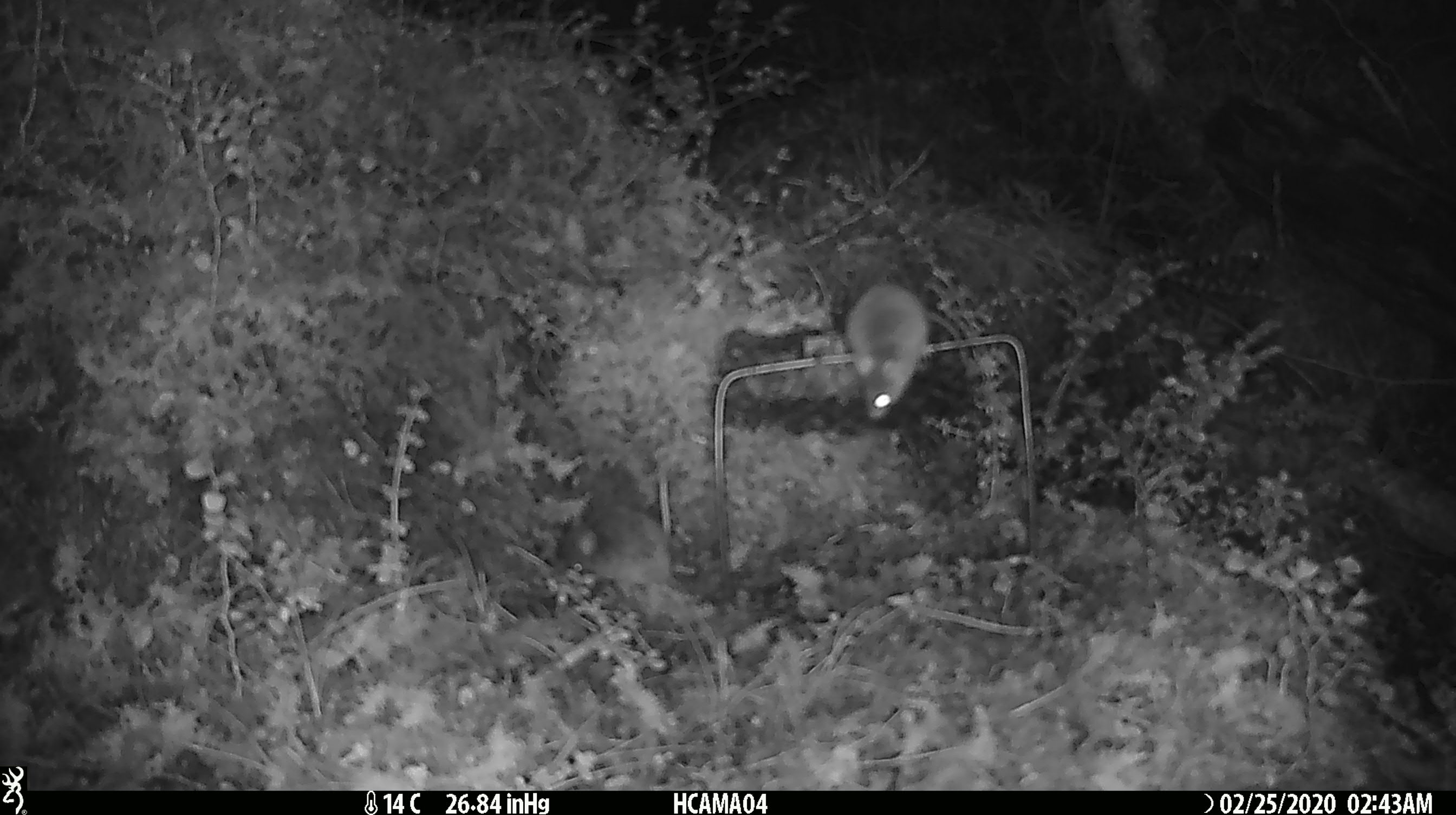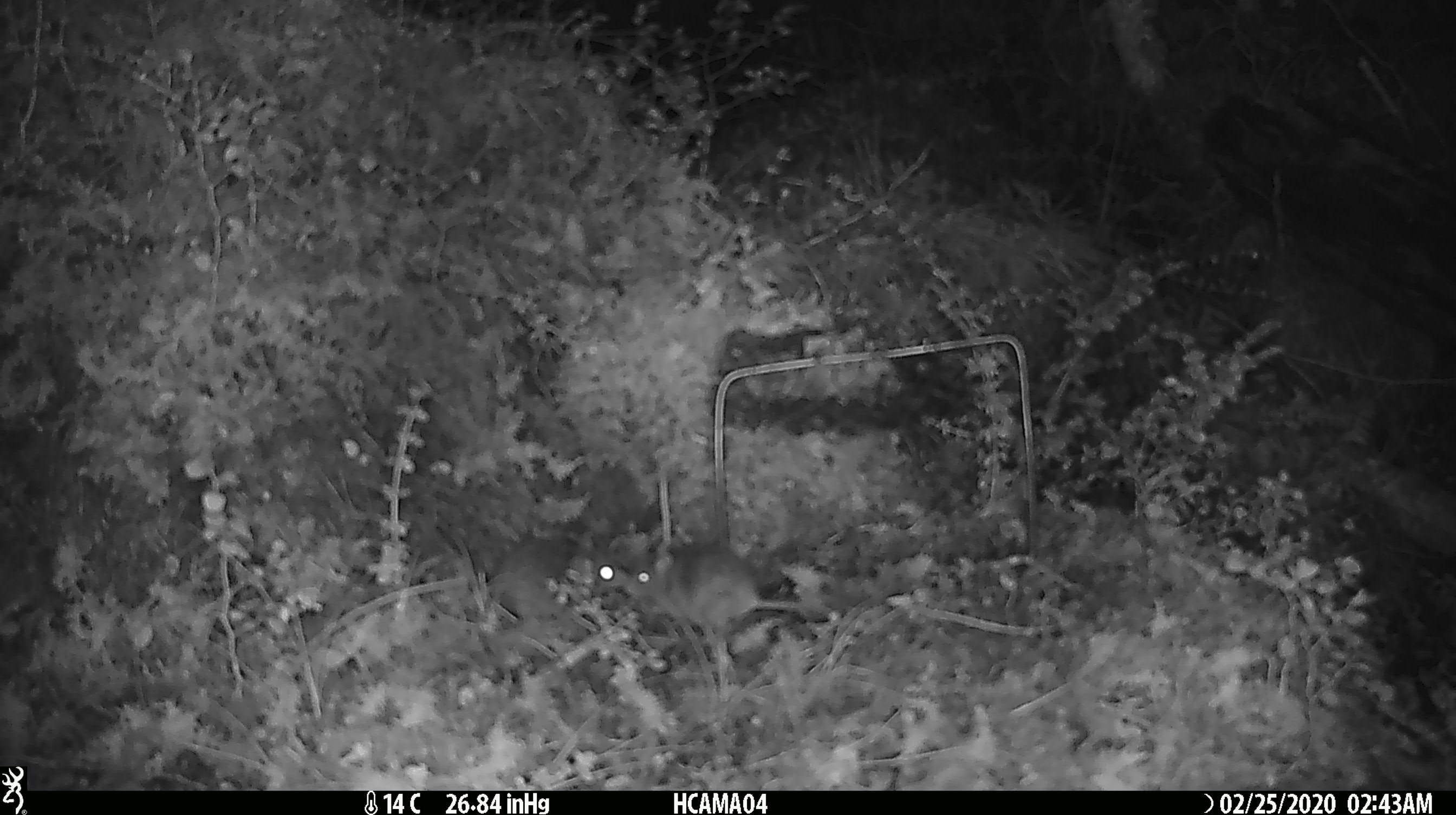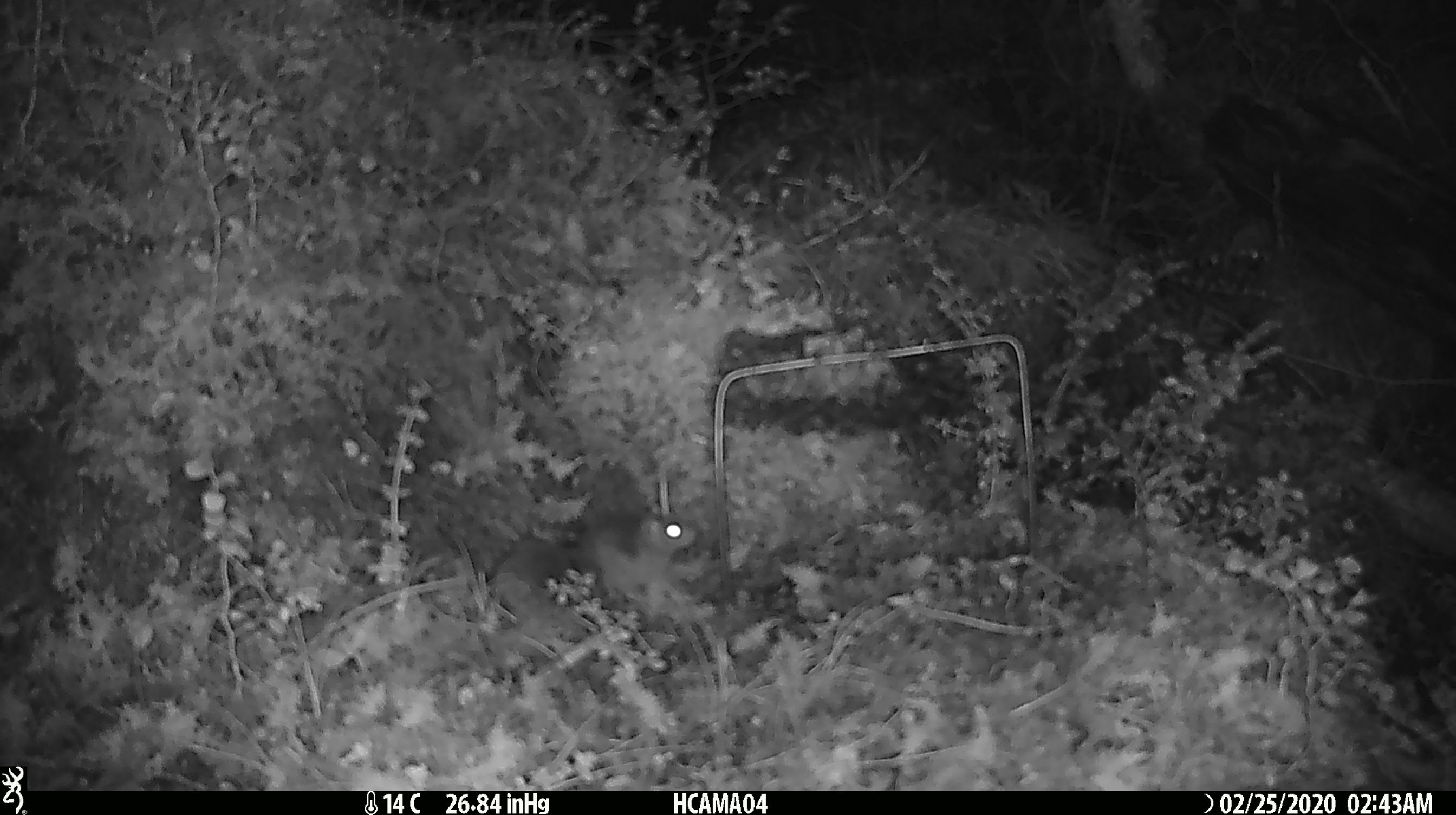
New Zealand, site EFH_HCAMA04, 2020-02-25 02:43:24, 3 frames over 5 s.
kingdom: Animalia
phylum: Chordata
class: Mammalia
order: Rodentia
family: Muridae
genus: Mus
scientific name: Mus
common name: mouse